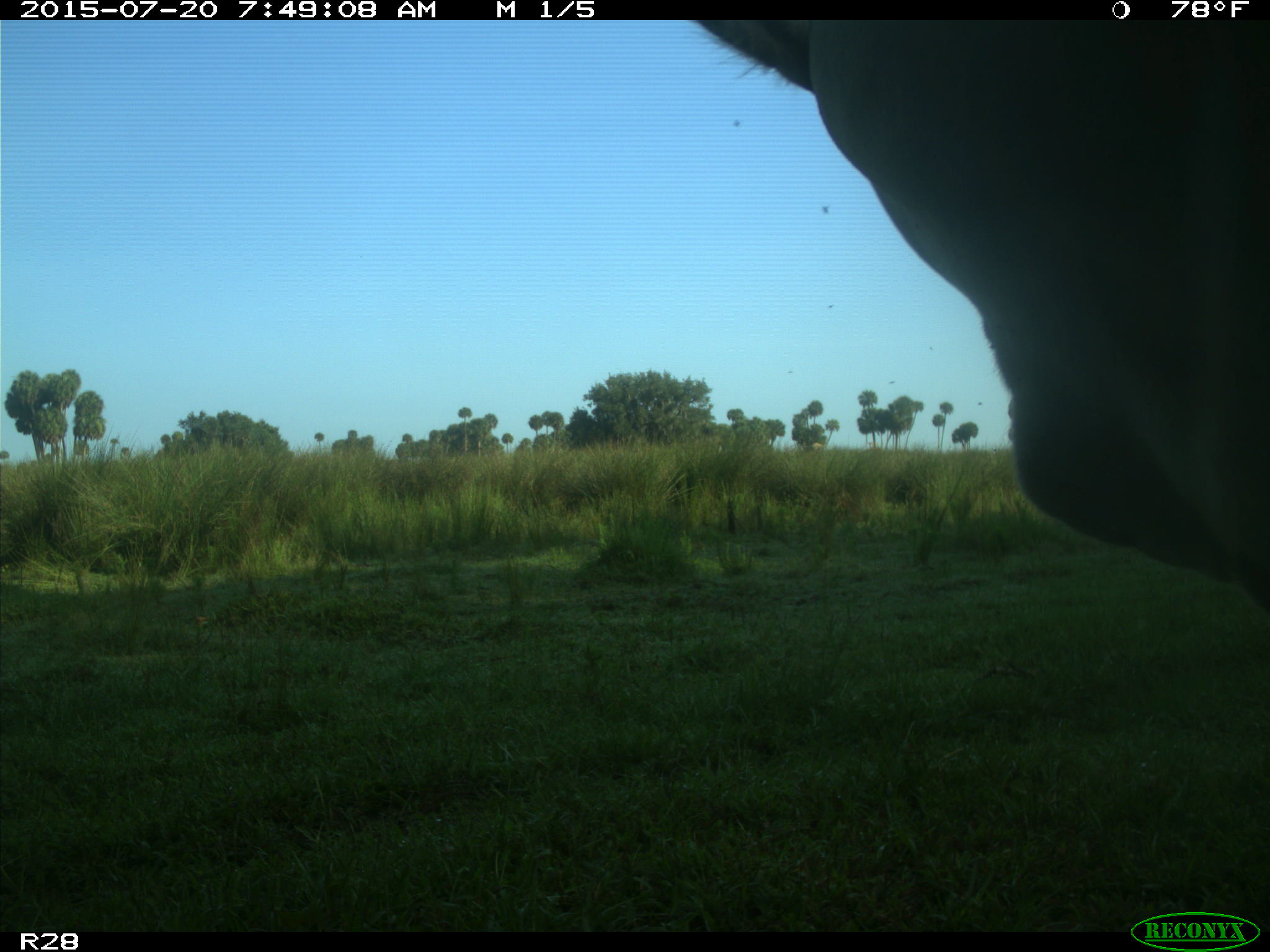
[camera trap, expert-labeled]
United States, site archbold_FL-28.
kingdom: Animalia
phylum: Chordata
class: Mammalia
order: Artiodactyla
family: Bovidae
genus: Bos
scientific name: Bos taurus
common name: domestic cow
Bos taurus (domestic cow).